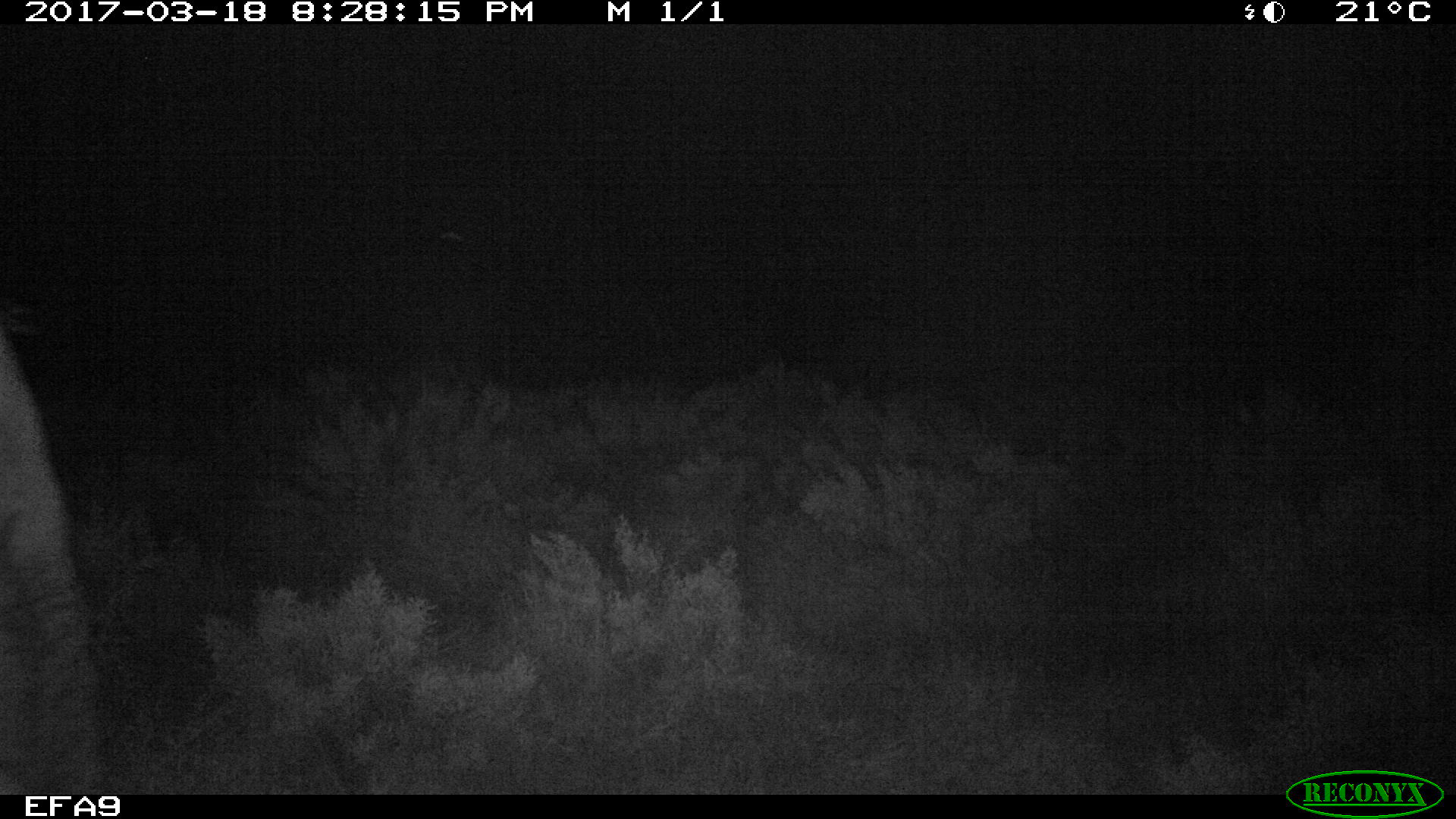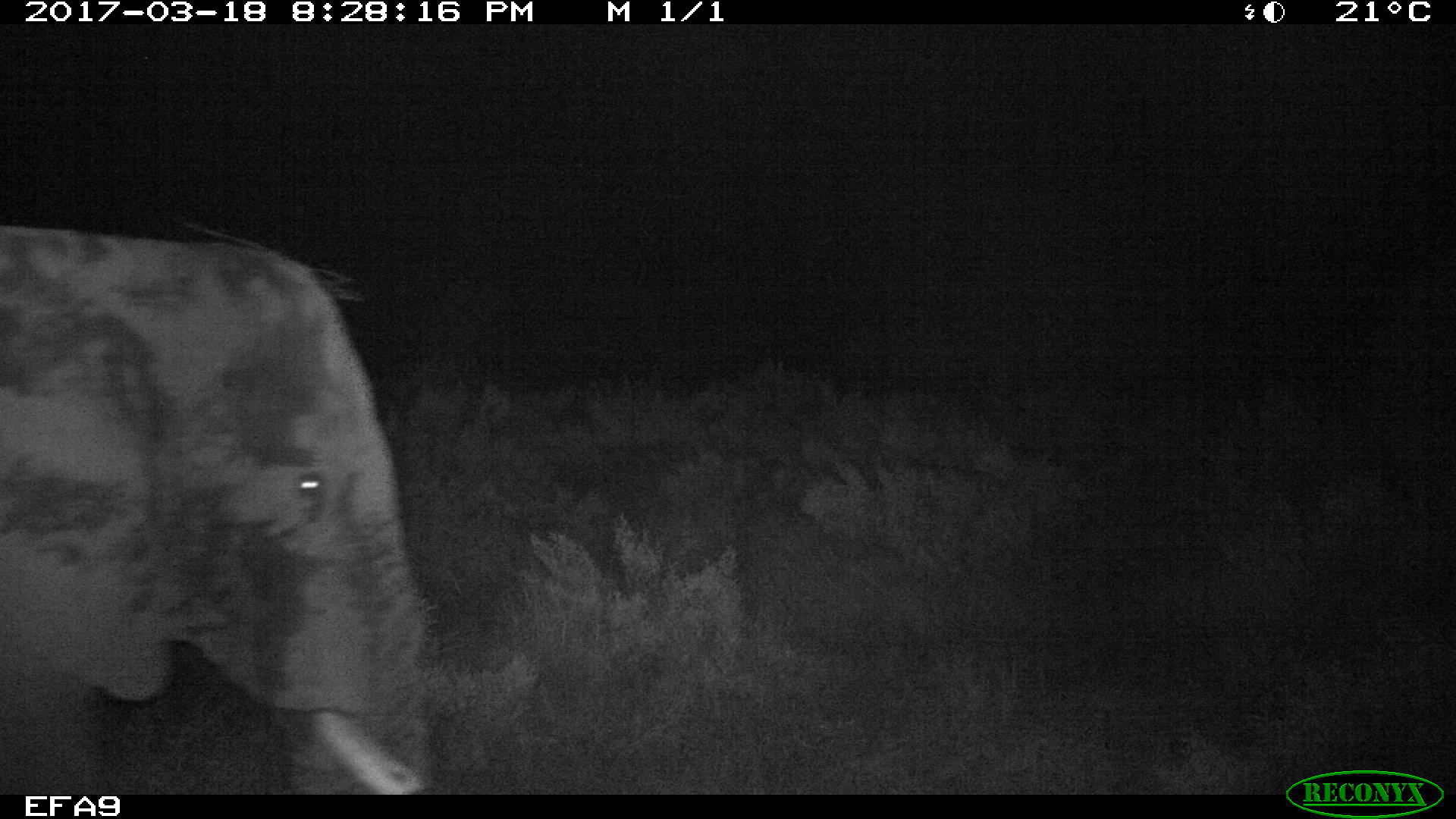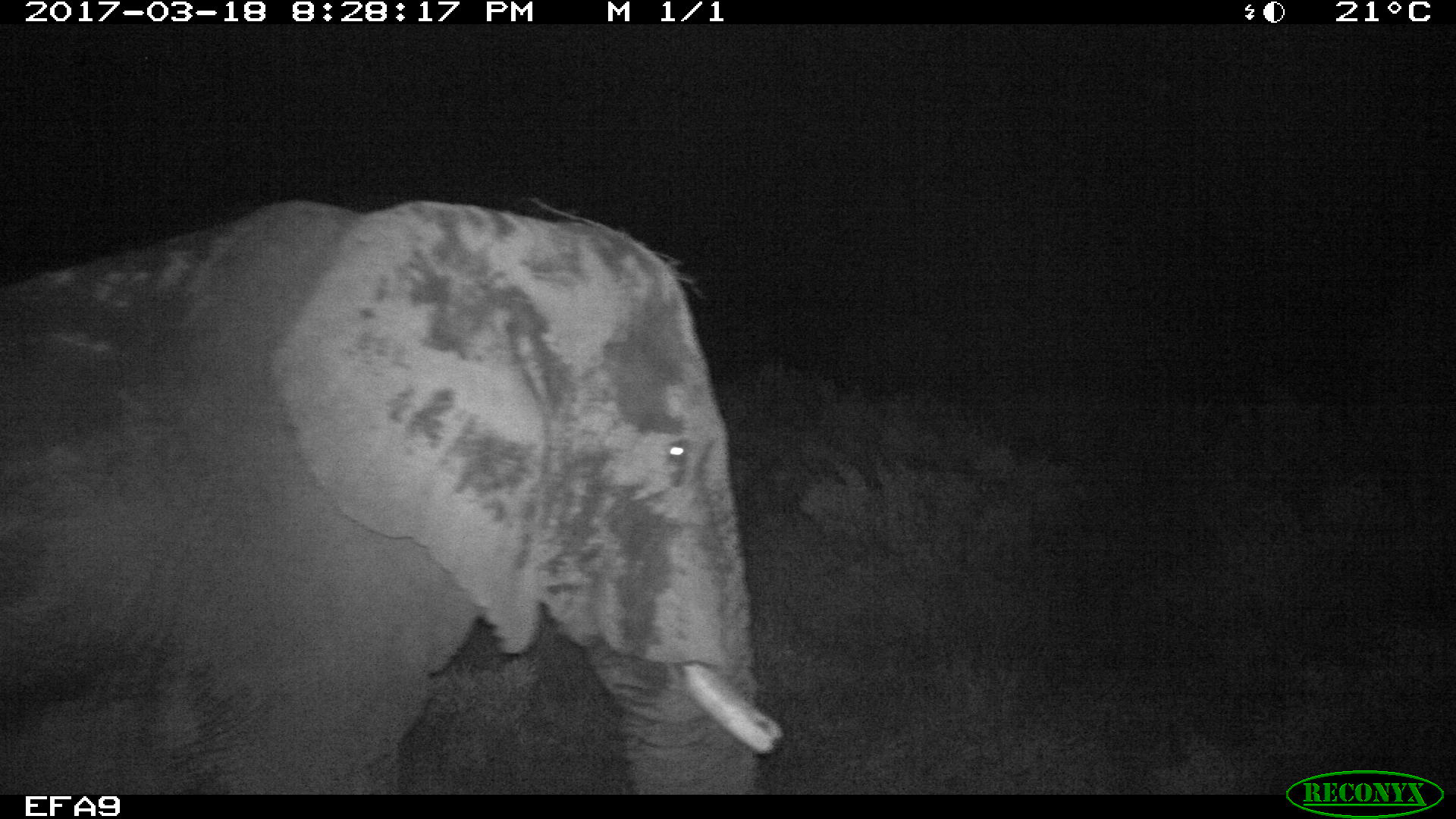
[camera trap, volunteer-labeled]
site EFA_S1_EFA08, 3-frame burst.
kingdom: Animalia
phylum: Chordata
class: Mammalia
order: Proboscidea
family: Elephantidae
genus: Loxodonta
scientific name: Loxodonta africana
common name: african bush elephant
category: elephant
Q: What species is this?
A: Elephant (african bush elephant) (Loxodonta africana).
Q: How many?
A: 1.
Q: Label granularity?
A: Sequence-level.